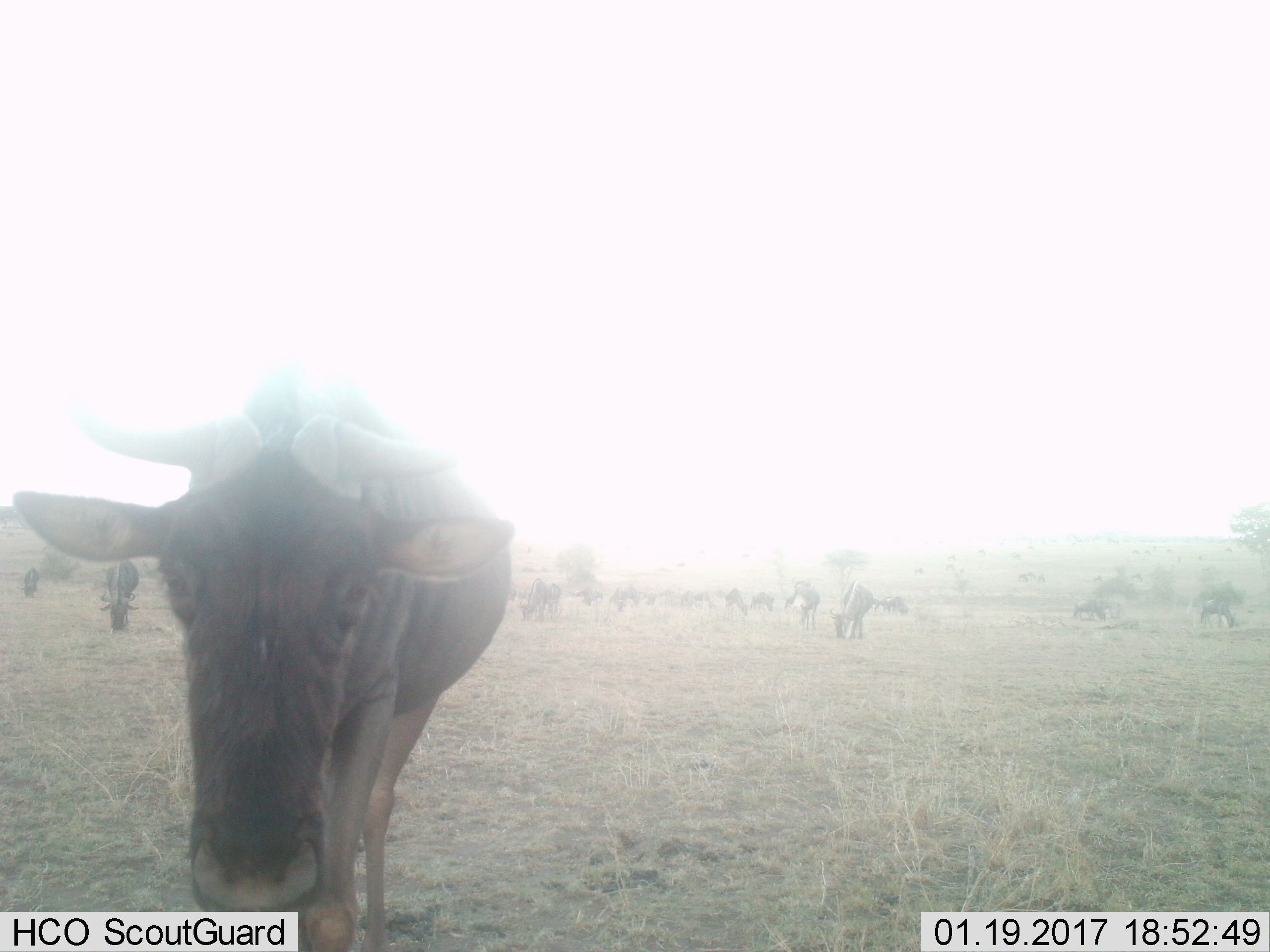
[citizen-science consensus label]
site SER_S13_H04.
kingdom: Animalia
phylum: Chordata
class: Mammalia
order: Artiodactyla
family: Bovidae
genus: Connochaetes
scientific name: Connochaetes taurinus taurinus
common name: blue wildebeest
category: wildebeestblue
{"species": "wildebeestblue (blue wildebeest) (Connochaetes taurinus taurinus)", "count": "11-50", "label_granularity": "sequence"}